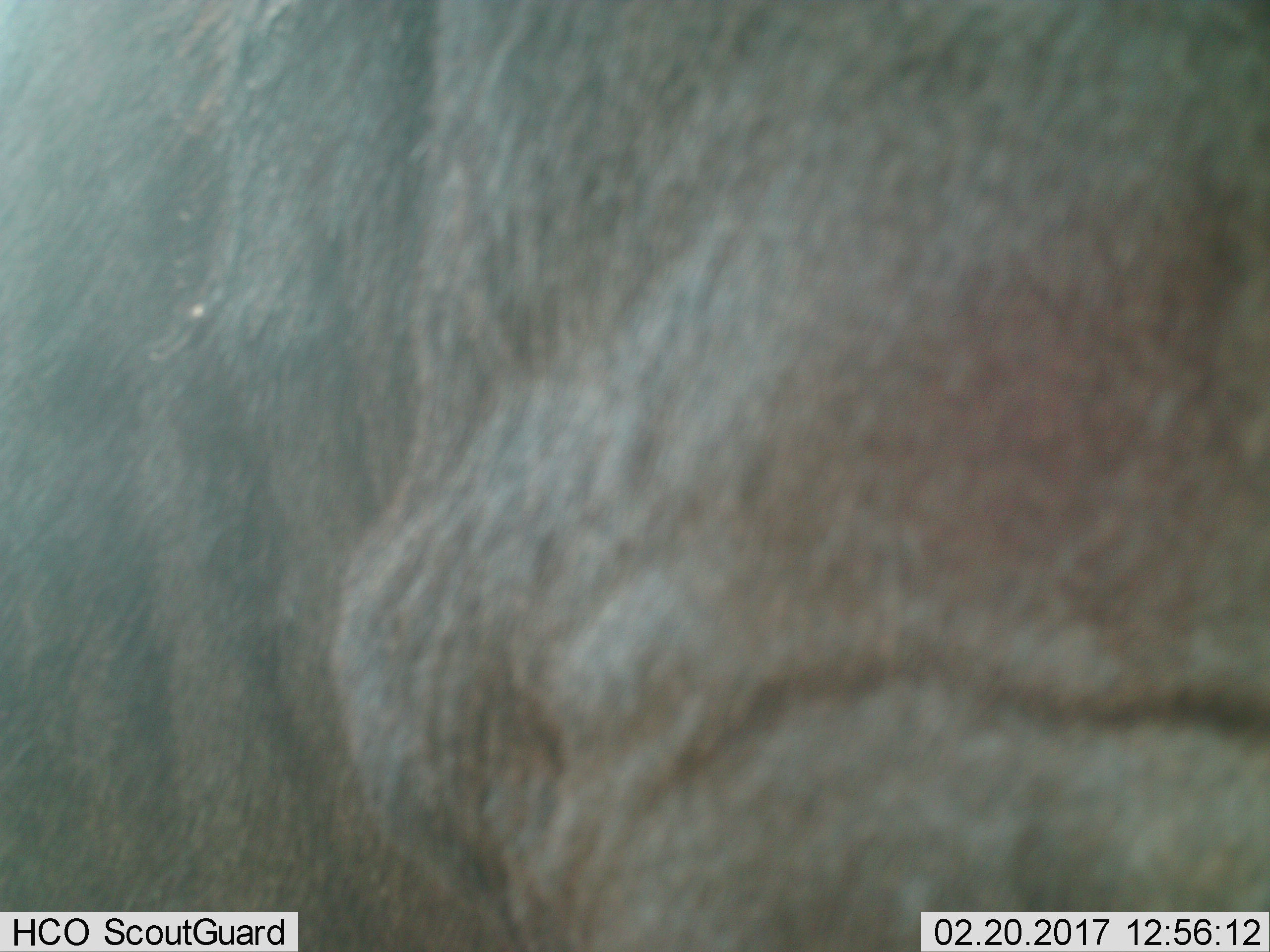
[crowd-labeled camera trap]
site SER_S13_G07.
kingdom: Animalia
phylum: Chordata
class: Mammalia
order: Artiodactyla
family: Bovidae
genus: Connochaetes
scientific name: Connochaetes taurinus taurinus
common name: blue wildebeest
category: wildebeestblue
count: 1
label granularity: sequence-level